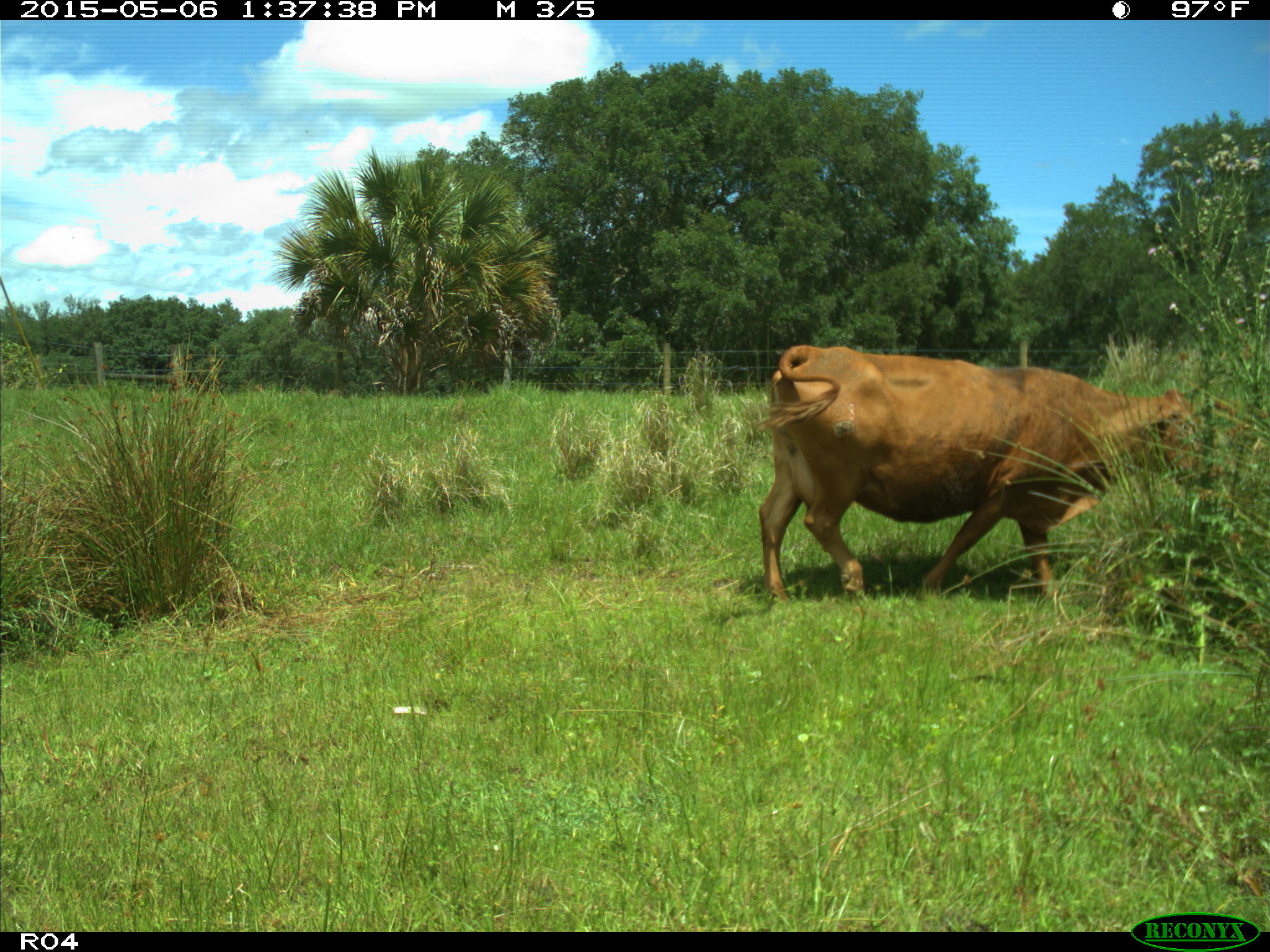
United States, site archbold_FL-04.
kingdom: Animalia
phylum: Chordata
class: Mammalia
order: Artiodactyla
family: Bovidae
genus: Bos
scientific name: Bos taurus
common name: domestic cow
Bos taurus (domestic cow).